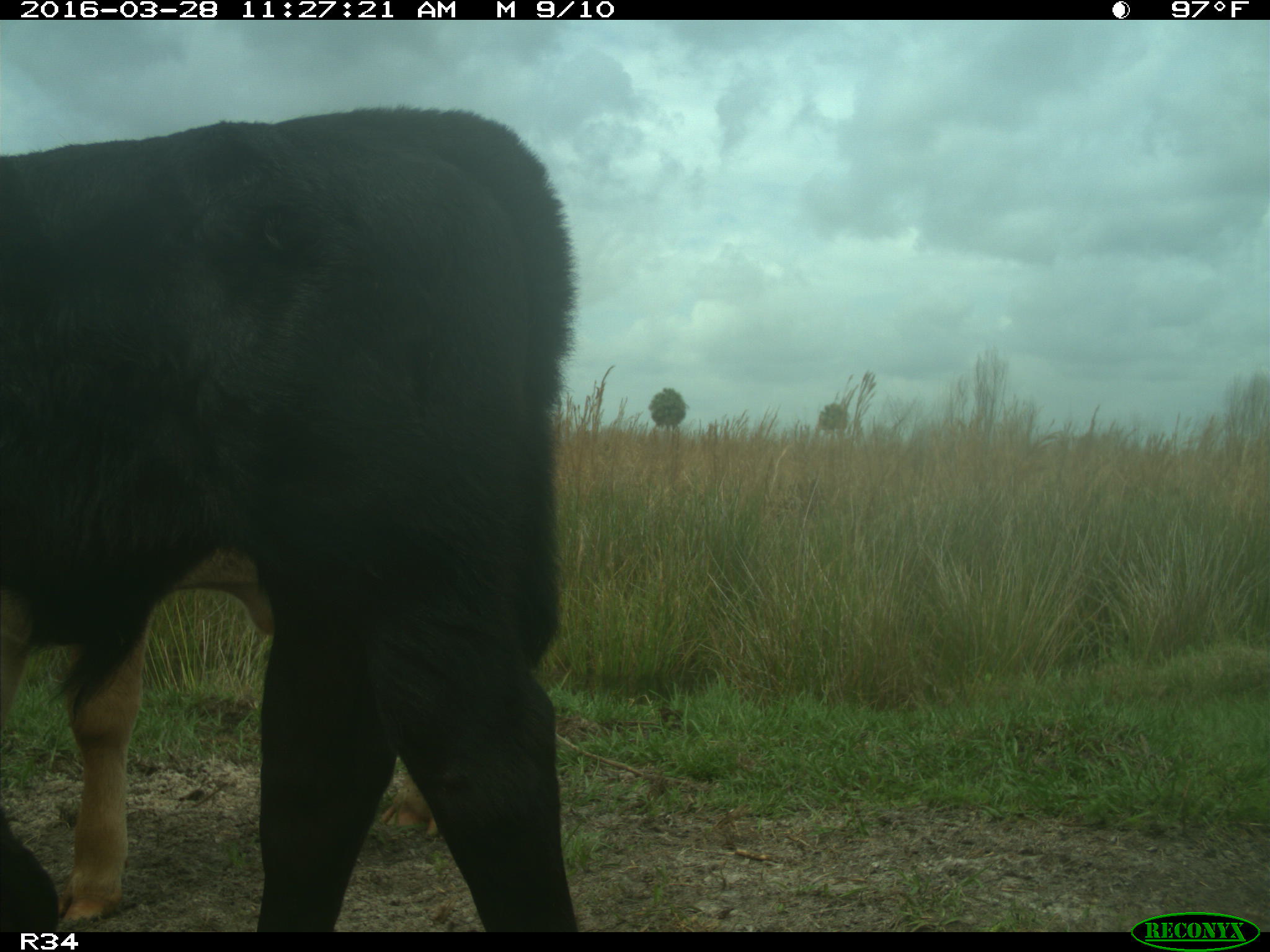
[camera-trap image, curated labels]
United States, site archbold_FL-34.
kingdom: Animalia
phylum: Chordata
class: Mammalia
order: Artiodactyla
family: Bovidae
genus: Bos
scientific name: Bos taurus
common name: domestic cow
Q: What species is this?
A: Bos taurus (domestic cow).